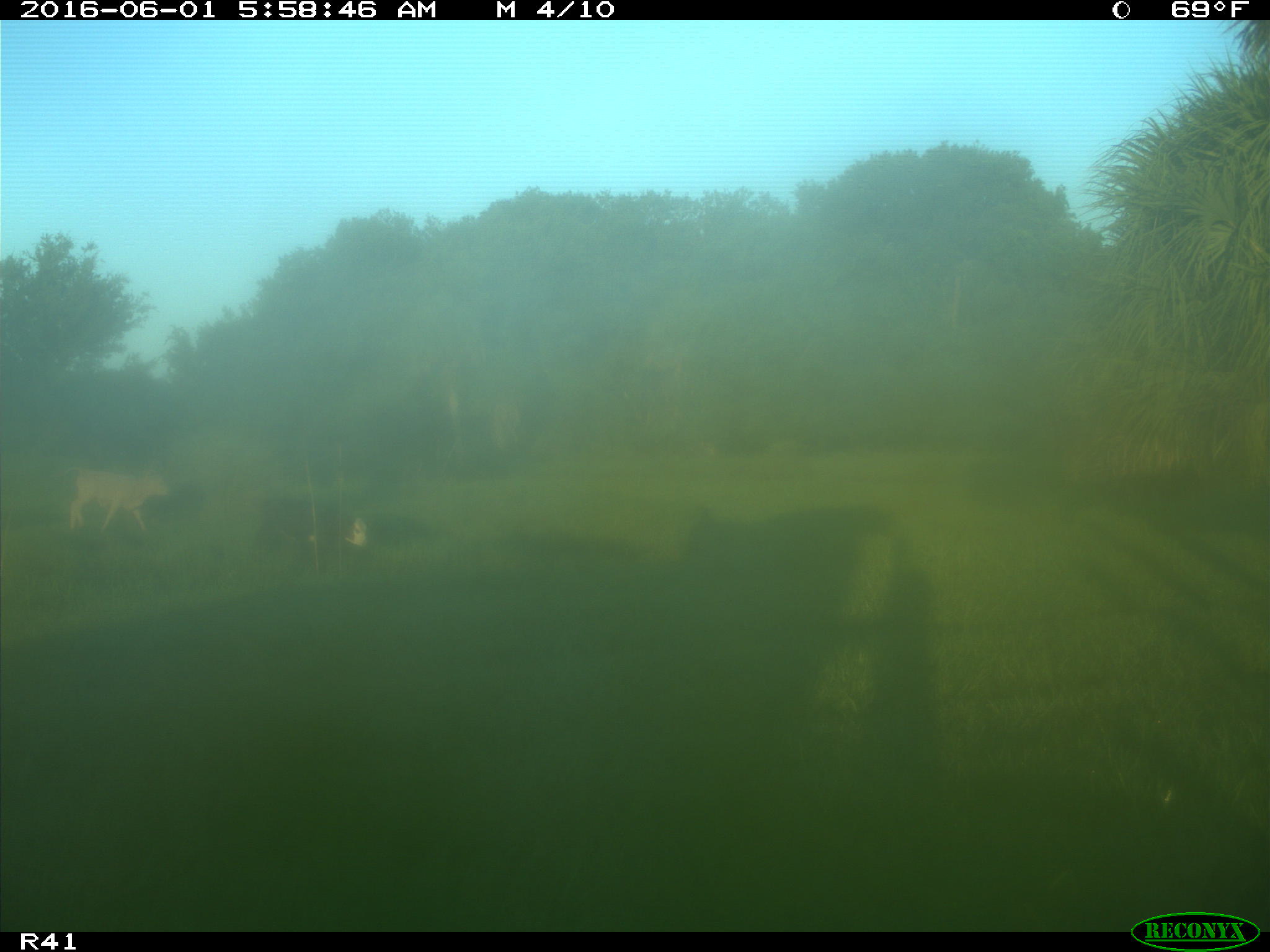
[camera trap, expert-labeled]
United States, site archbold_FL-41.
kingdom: Animalia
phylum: Chordata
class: Mammalia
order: Artiodactyla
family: Bovidae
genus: Bos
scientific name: Bos taurus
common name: domestic cow